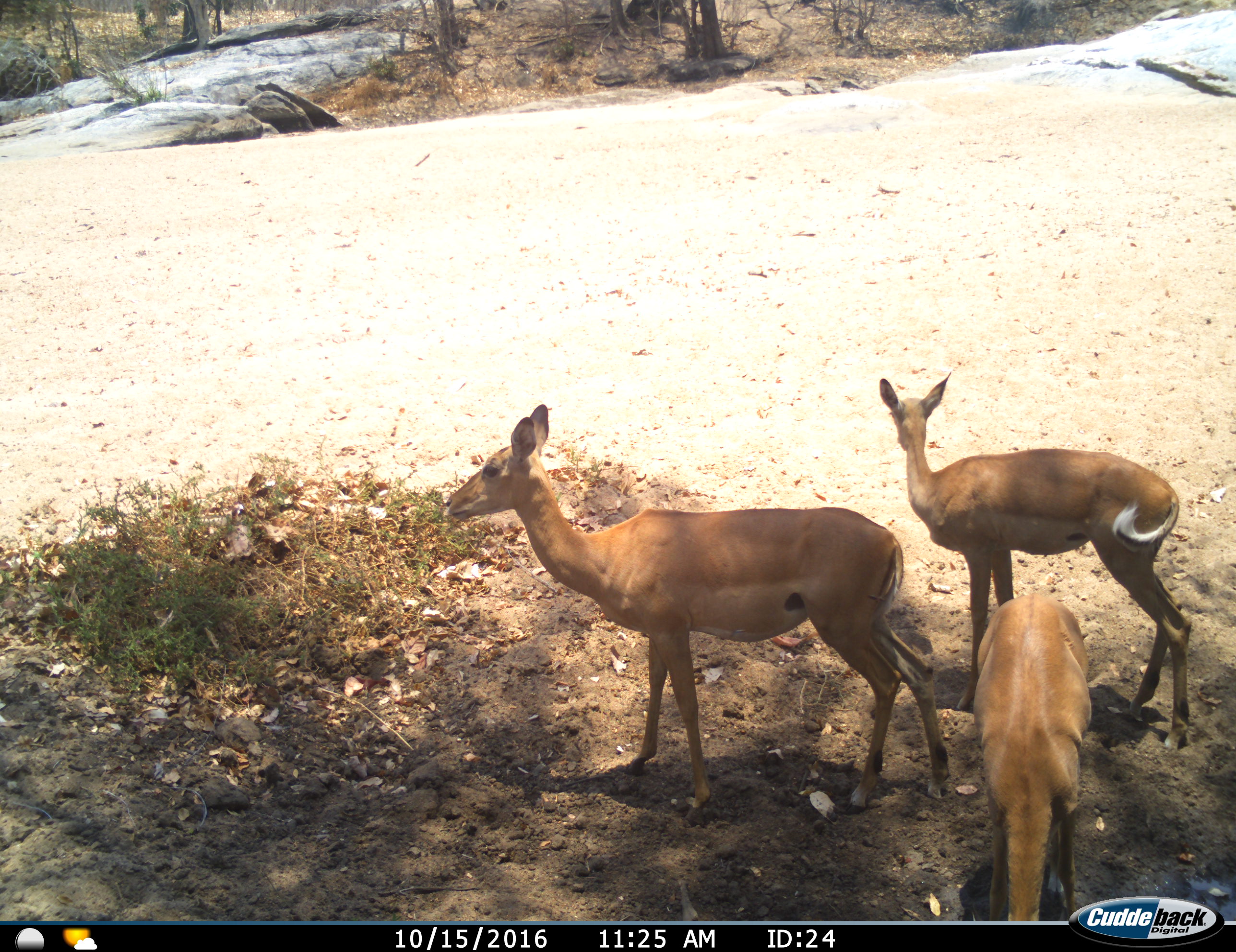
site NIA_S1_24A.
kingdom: Animalia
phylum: Chordata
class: Mammalia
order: Artiodactyla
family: Bovidae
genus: Aepyceros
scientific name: Aepyceros melampus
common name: impala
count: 3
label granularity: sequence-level